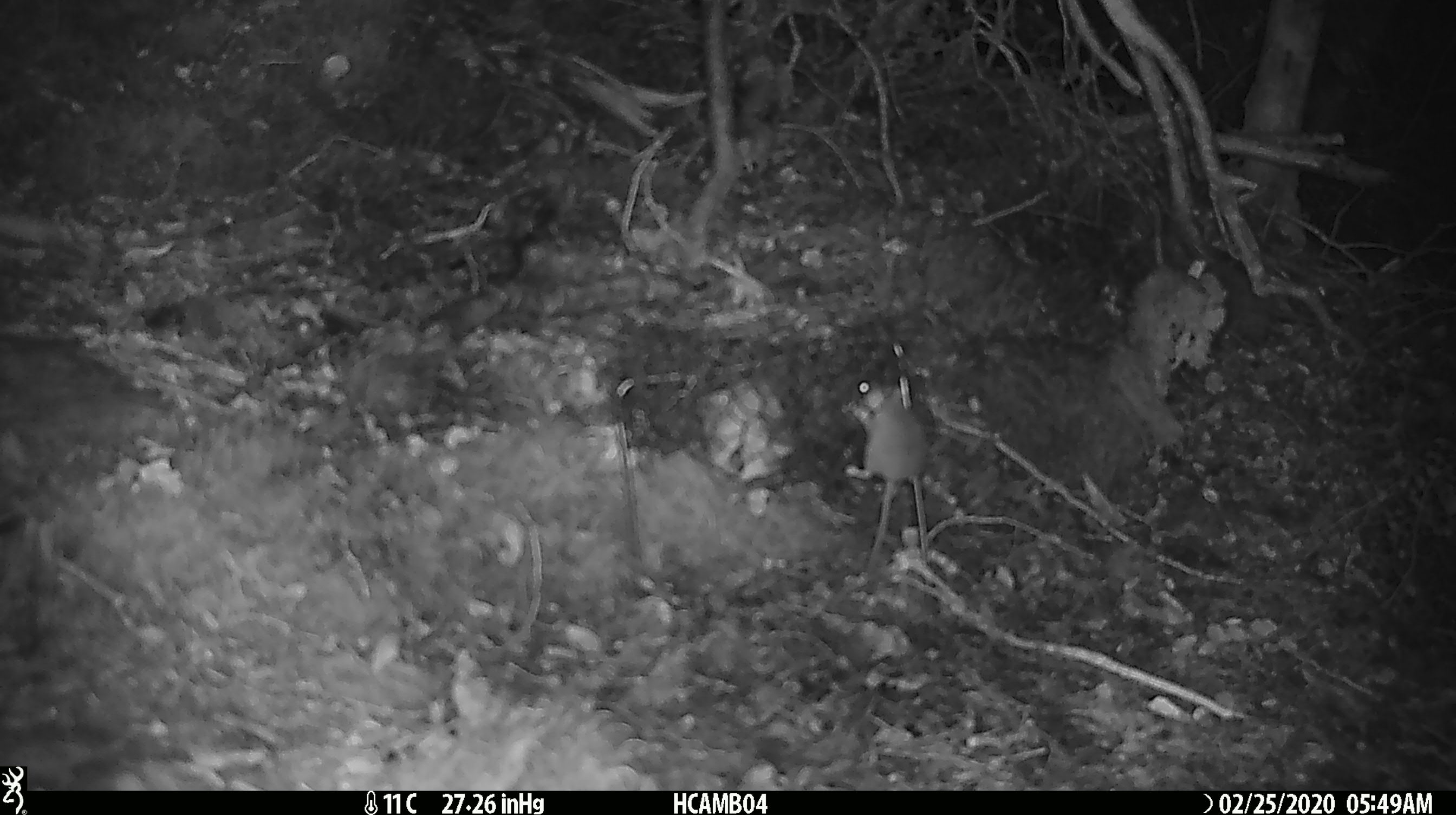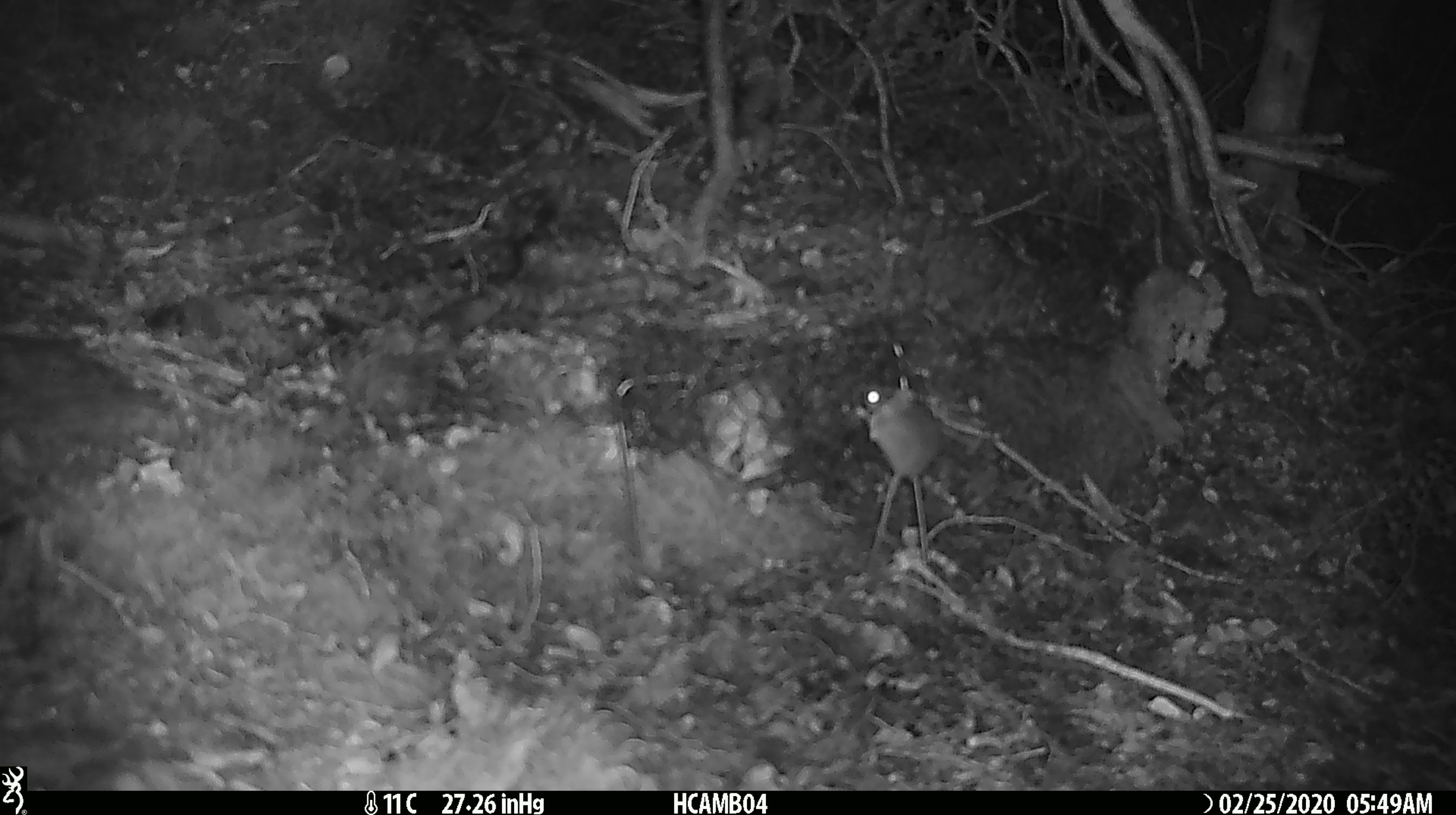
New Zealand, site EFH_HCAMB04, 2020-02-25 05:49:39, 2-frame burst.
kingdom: Animalia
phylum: Chordata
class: Mammalia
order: Rodentia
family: Muridae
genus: Mus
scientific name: Mus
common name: mouse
Mouse (Mus).